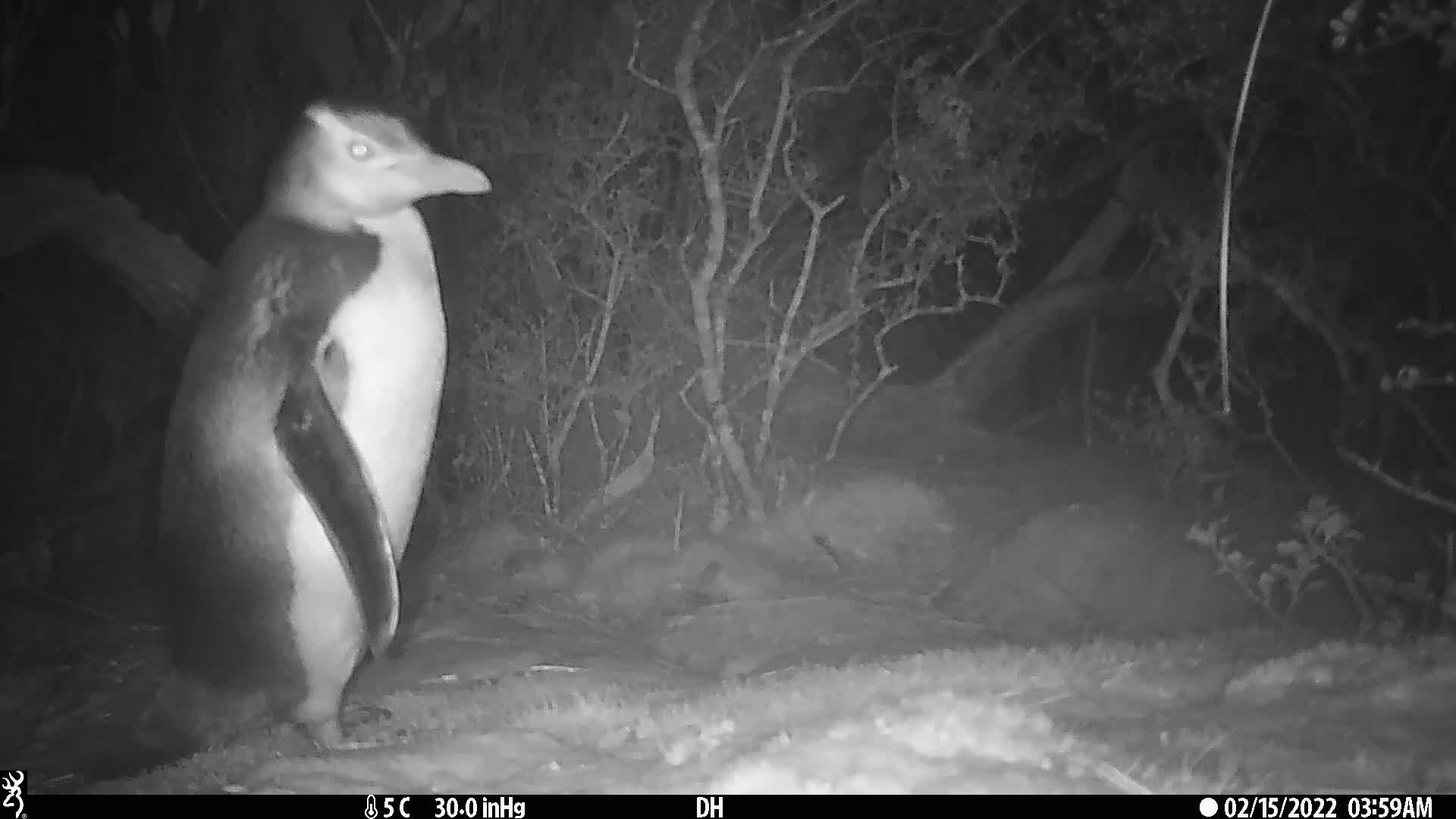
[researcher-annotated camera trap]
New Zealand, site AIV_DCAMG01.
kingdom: Animalia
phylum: Chordata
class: Aves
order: Sphenisciformes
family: Spheniscidae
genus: Megadyptes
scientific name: Megadyptes antipodes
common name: yellow-eyed penguin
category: yellow eyed penguin